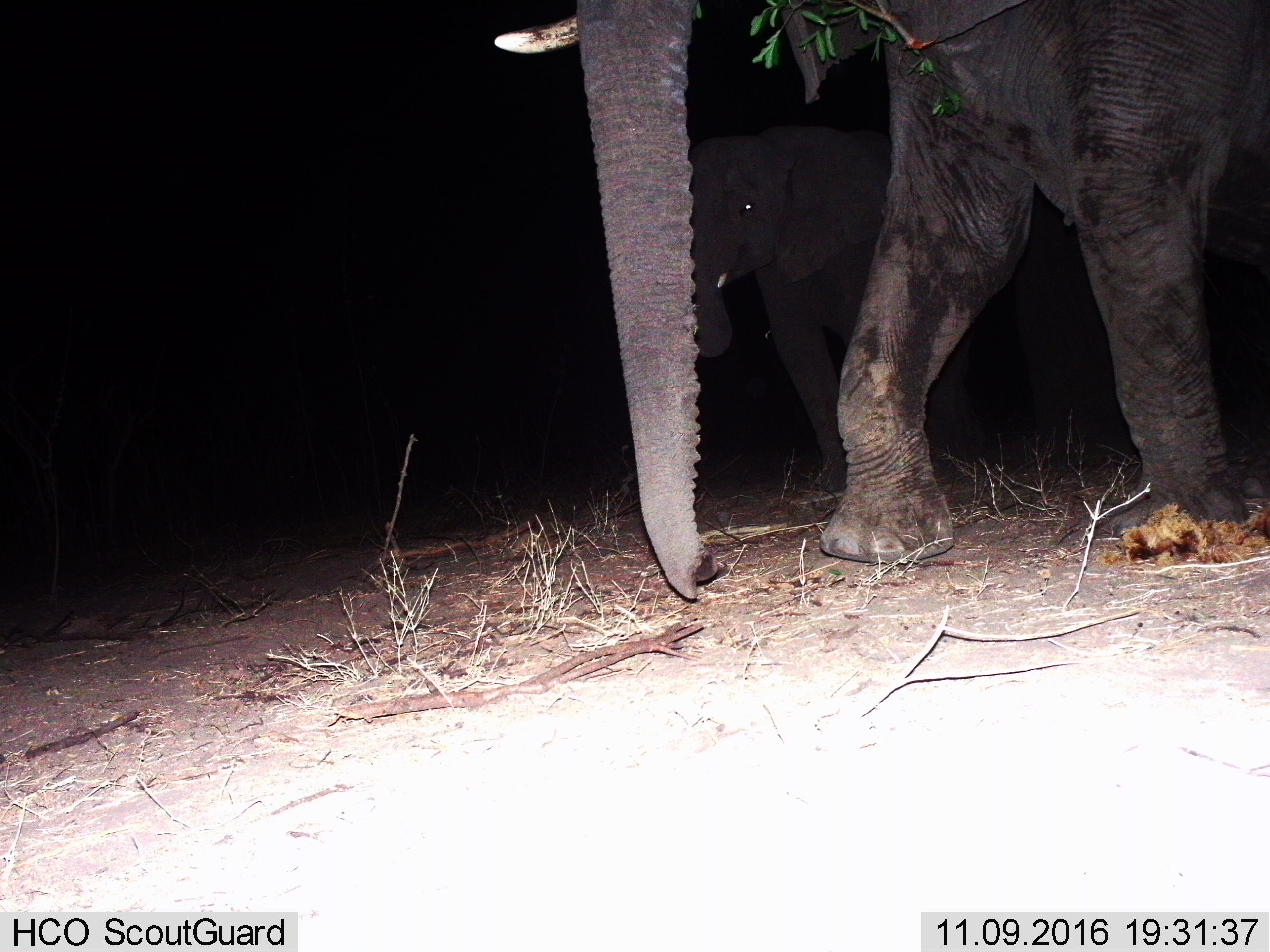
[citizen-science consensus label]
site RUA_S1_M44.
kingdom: Animalia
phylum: Chordata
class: Mammalia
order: Proboscidea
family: Elephantidae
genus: Loxodonta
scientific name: Loxodonta africana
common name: african bush elephant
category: elephant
Elephant (african bush elephant) (Loxodonta africana), count 2. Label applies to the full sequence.